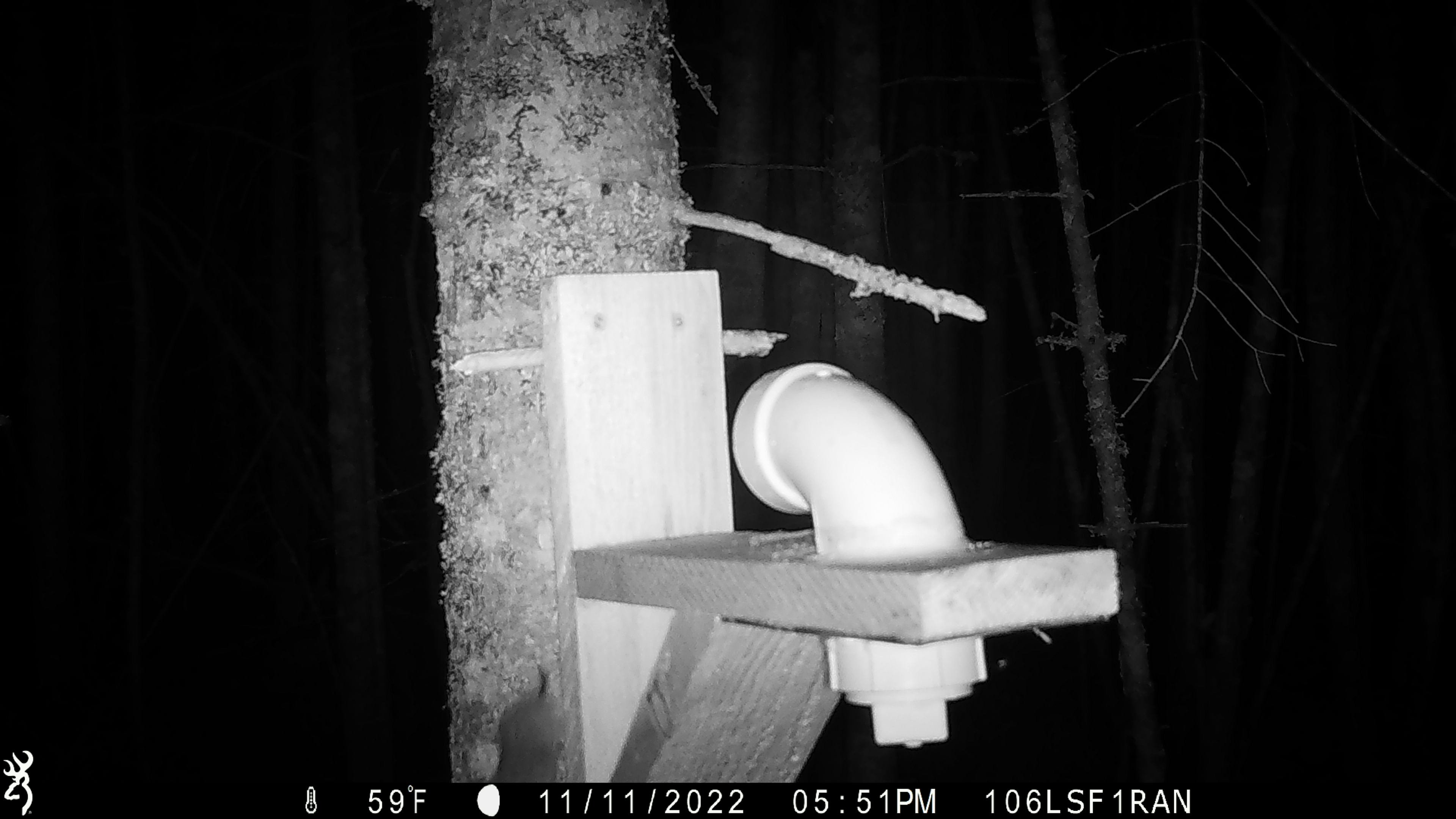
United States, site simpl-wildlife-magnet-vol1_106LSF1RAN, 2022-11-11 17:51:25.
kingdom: Animalia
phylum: Chordata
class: Mammalia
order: Rodentia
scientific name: Rodentia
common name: mouse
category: mouse sp.